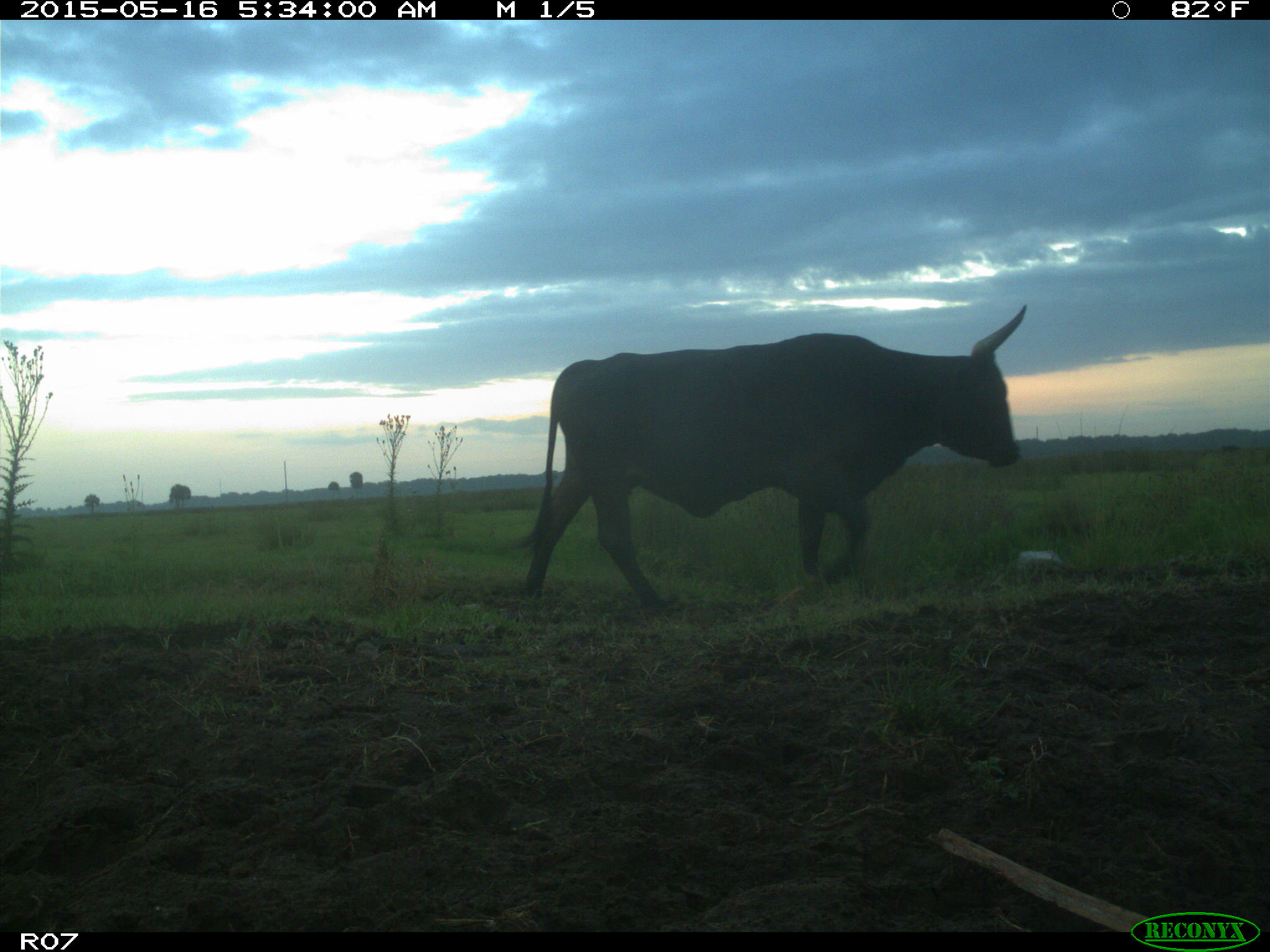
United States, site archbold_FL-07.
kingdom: Animalia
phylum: Chordata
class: Mammalia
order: Artiodactyla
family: Bovidae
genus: Bos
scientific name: Bos taurus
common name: domestic cow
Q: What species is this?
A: Bos taurus (domestic cow).